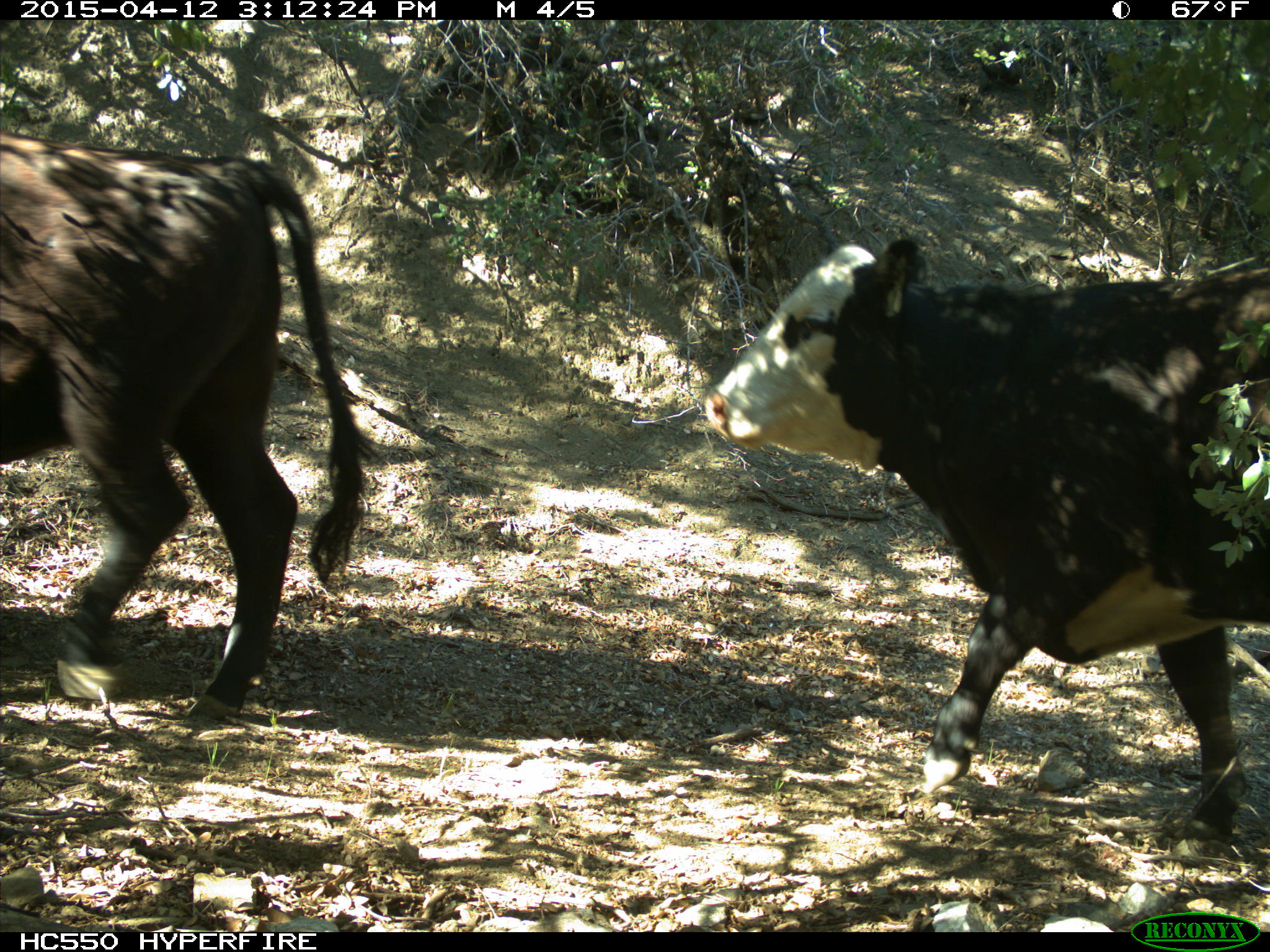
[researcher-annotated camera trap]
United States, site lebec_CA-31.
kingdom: Animalia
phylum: Chordata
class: Mammalia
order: Artiodactyla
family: Bovidae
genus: Bos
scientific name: Bos taurus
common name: domestic cow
Bos taurus (domestic cow).